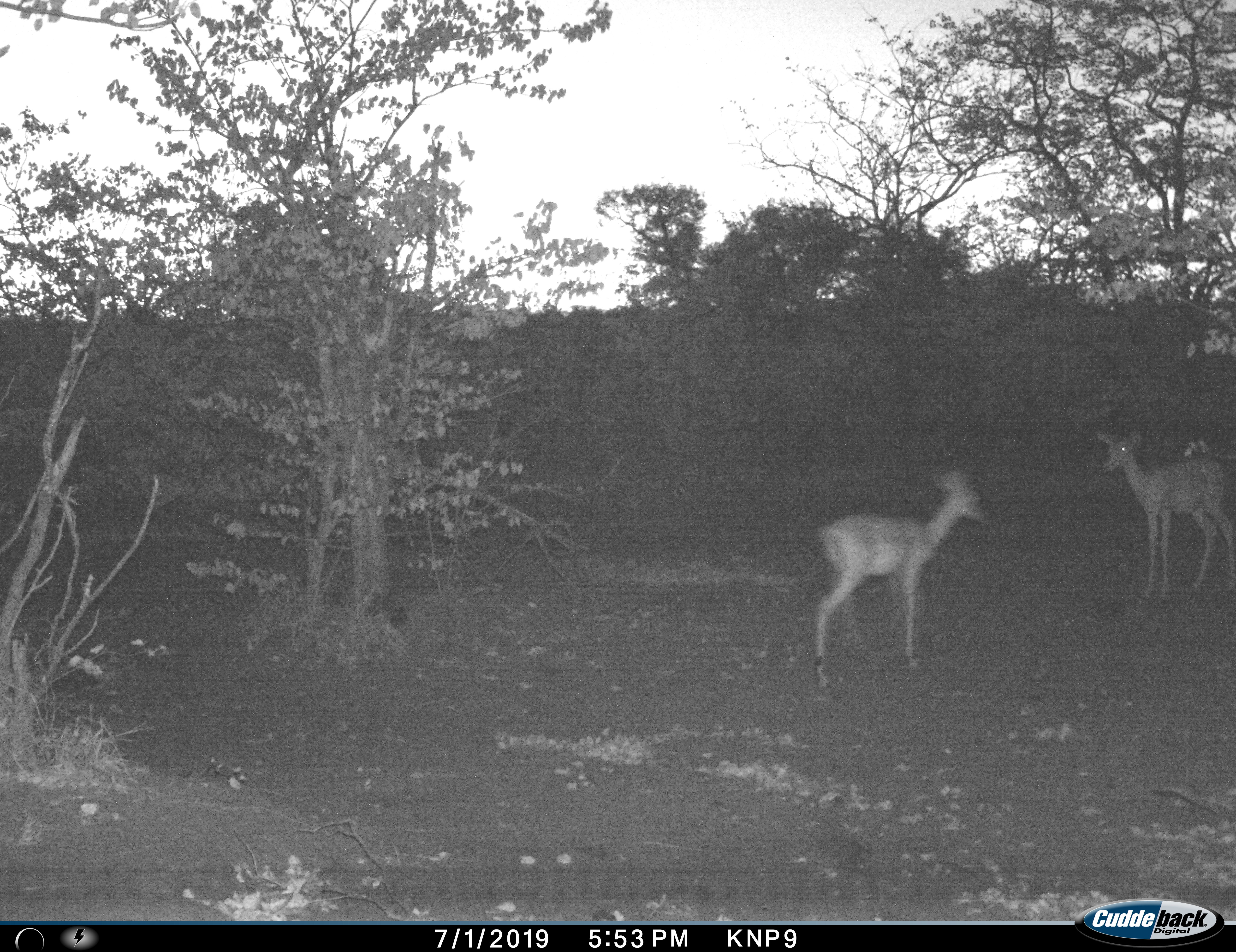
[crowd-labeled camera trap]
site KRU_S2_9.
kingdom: Animalia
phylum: Chordata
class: Mammalia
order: Artiodactyla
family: Bovidae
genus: Aepyceros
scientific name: Aepyceros melampus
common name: impala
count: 2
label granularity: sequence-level